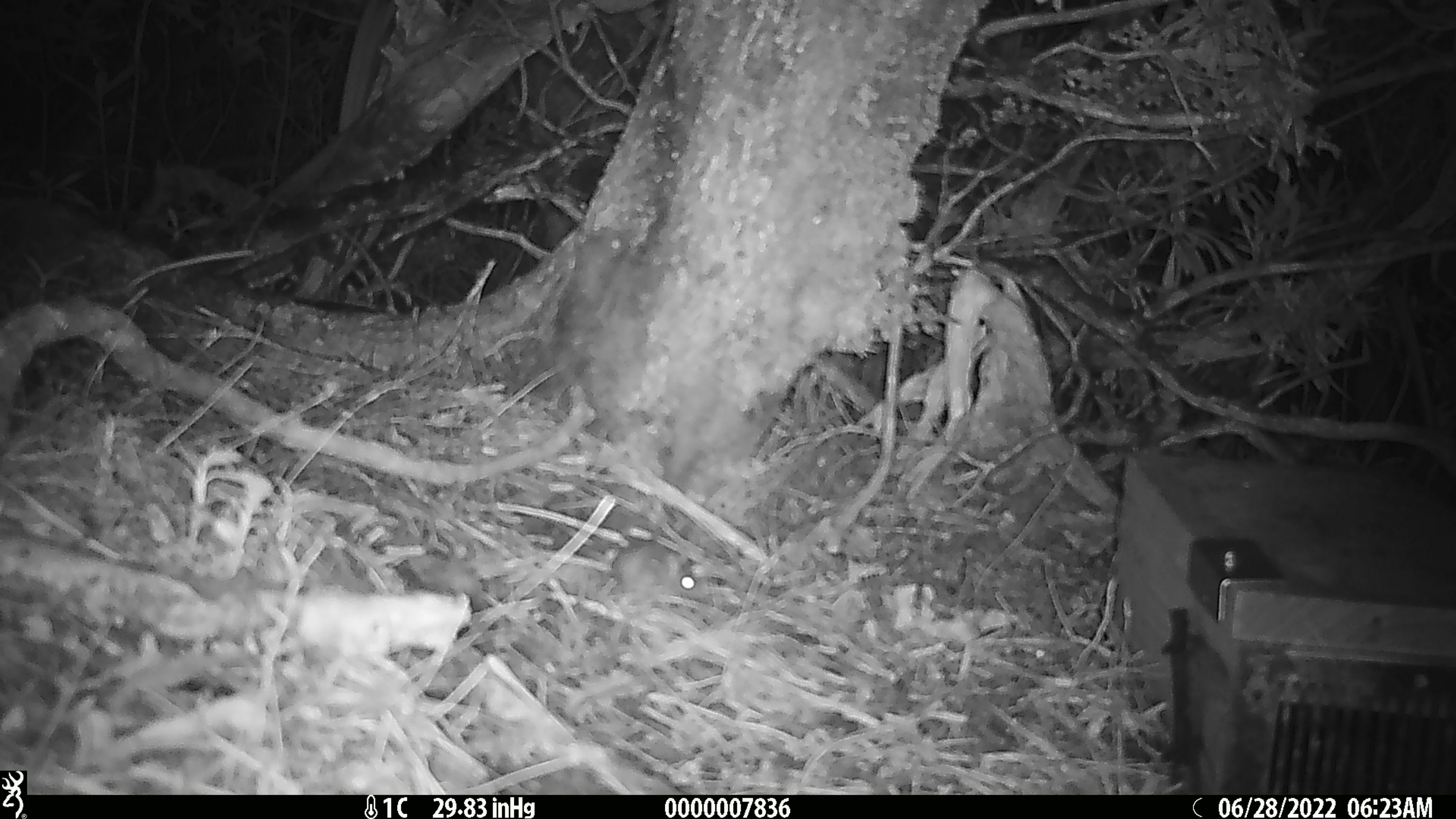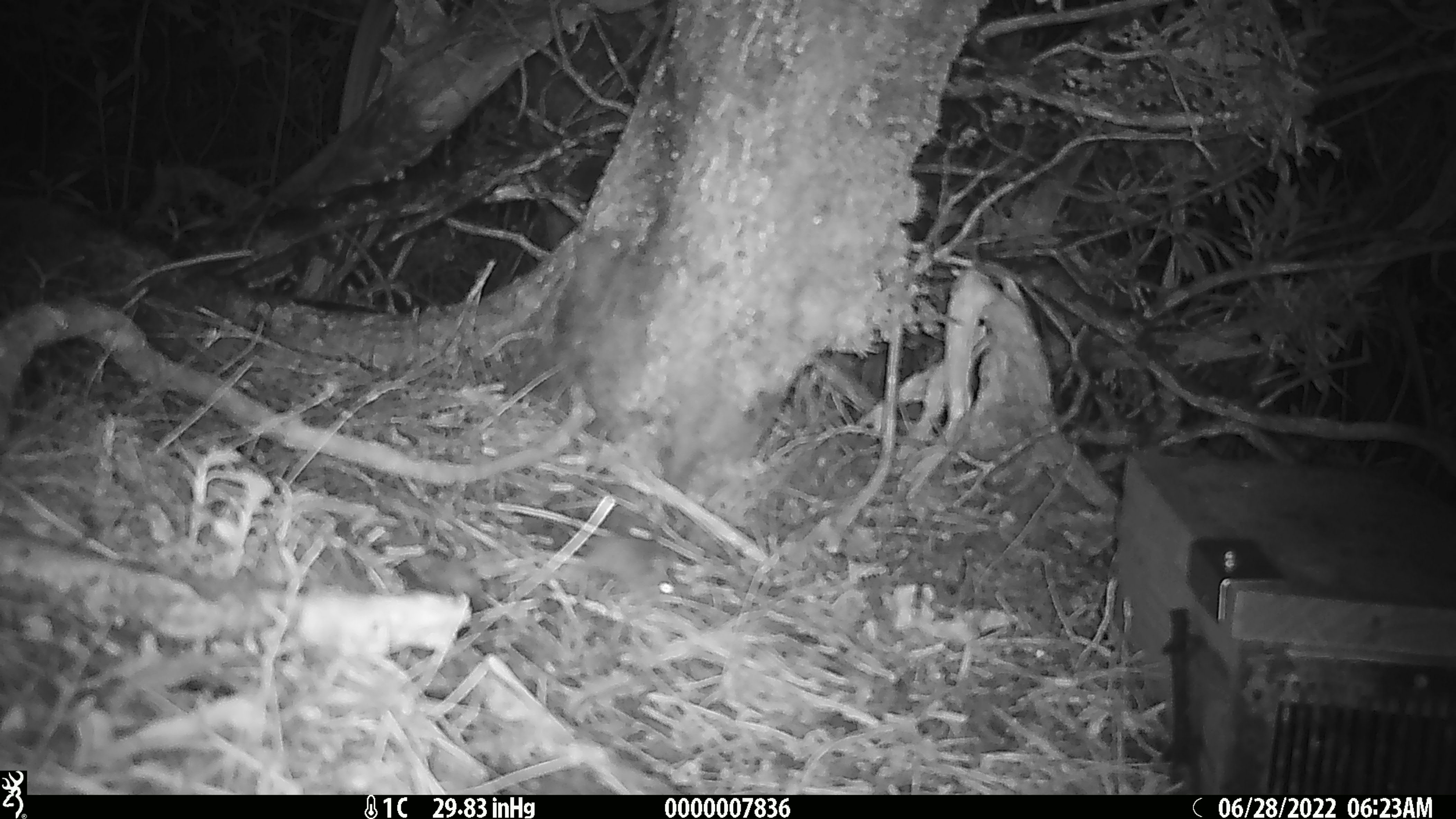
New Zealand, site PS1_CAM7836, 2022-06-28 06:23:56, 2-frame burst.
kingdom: Animalia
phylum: Chordata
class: Mammalia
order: Rodentia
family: Muridae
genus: Mus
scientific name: Mus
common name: mouse